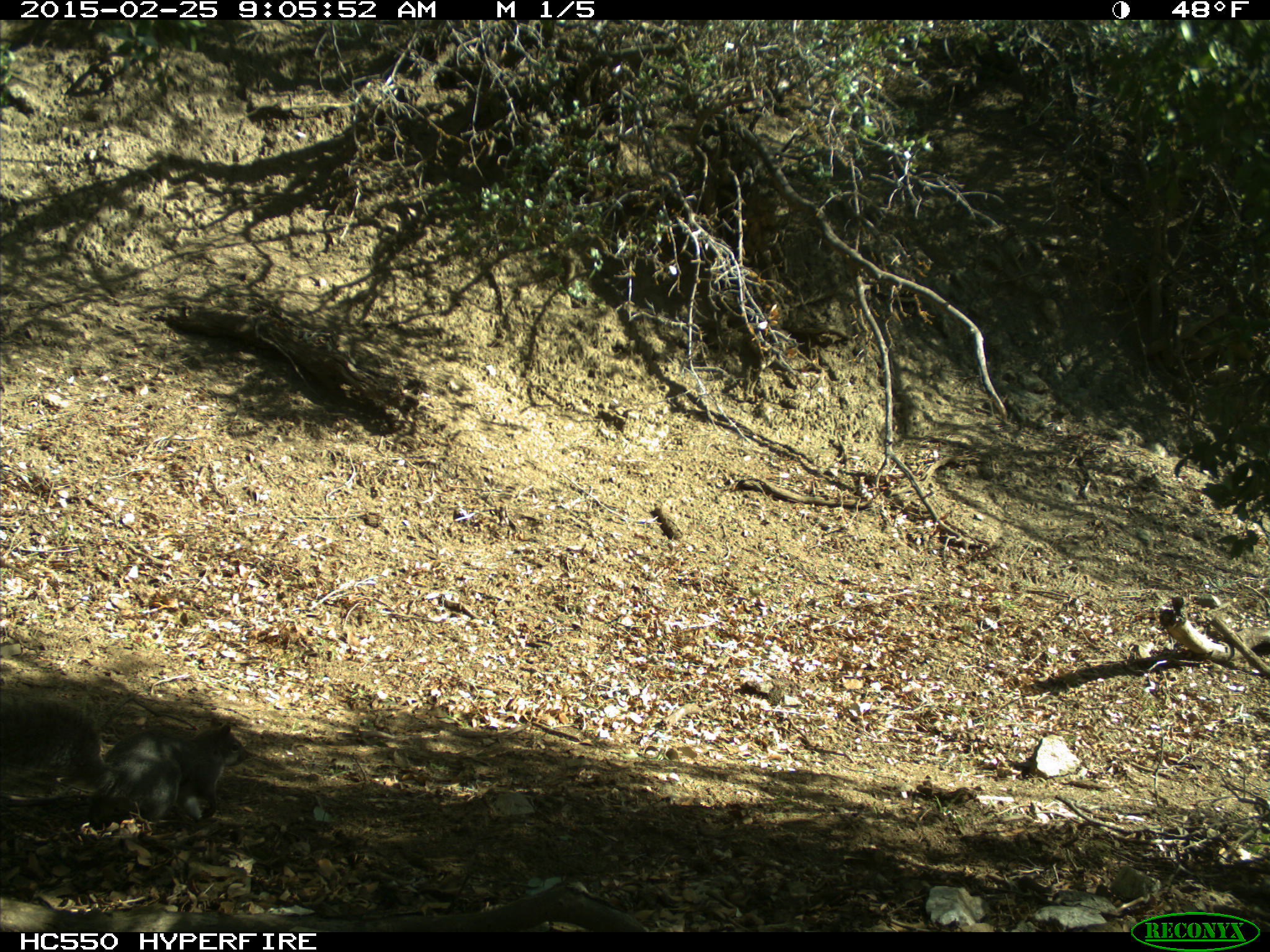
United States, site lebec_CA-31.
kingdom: Animalia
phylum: Chordata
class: Mammalia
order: Rodentia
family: Sciuridae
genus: Sciurus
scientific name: Sciurus carolinensis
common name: eastern gray squirrel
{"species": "Sciurus carolinensis (eastern gray squirrel)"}